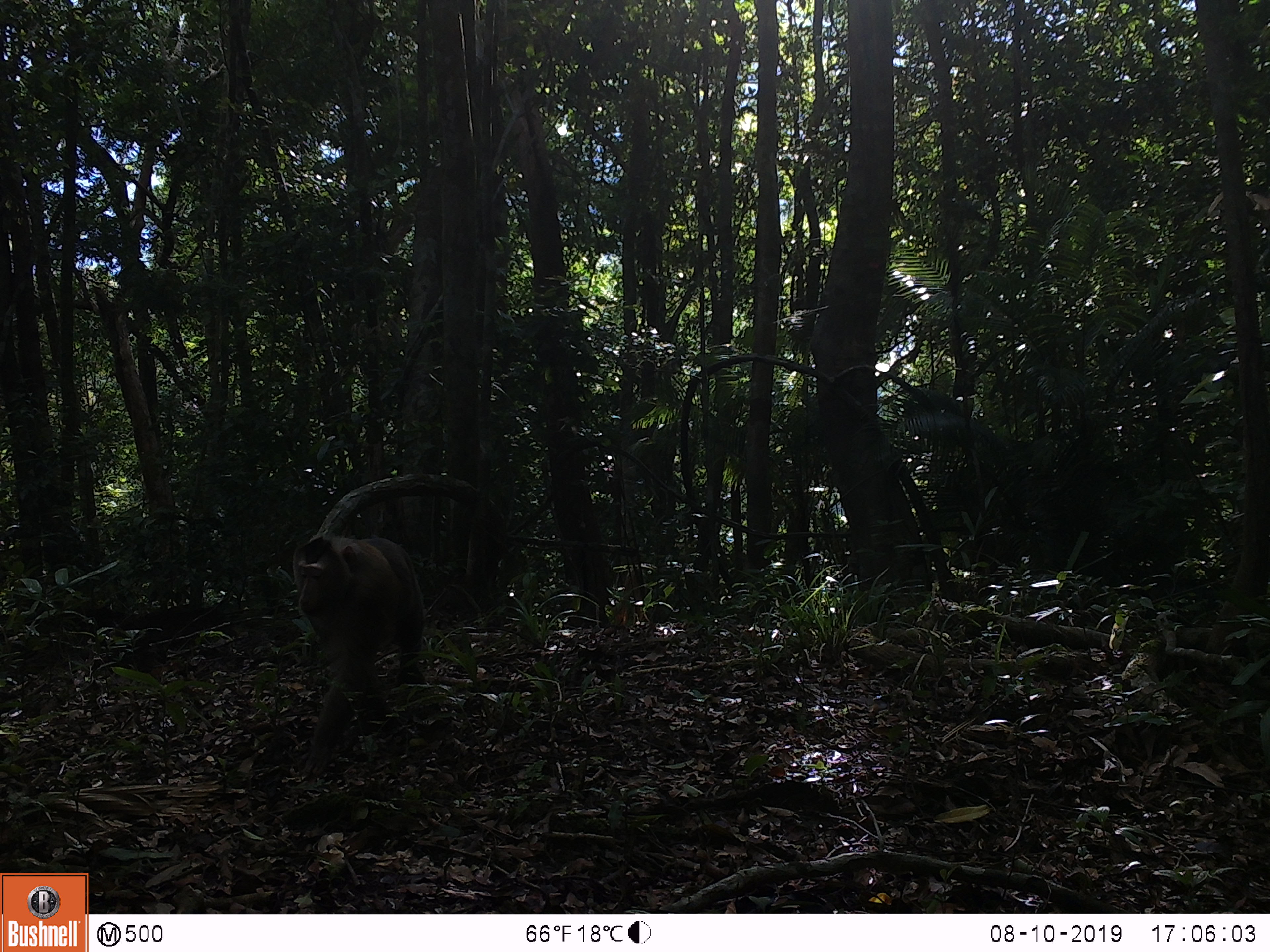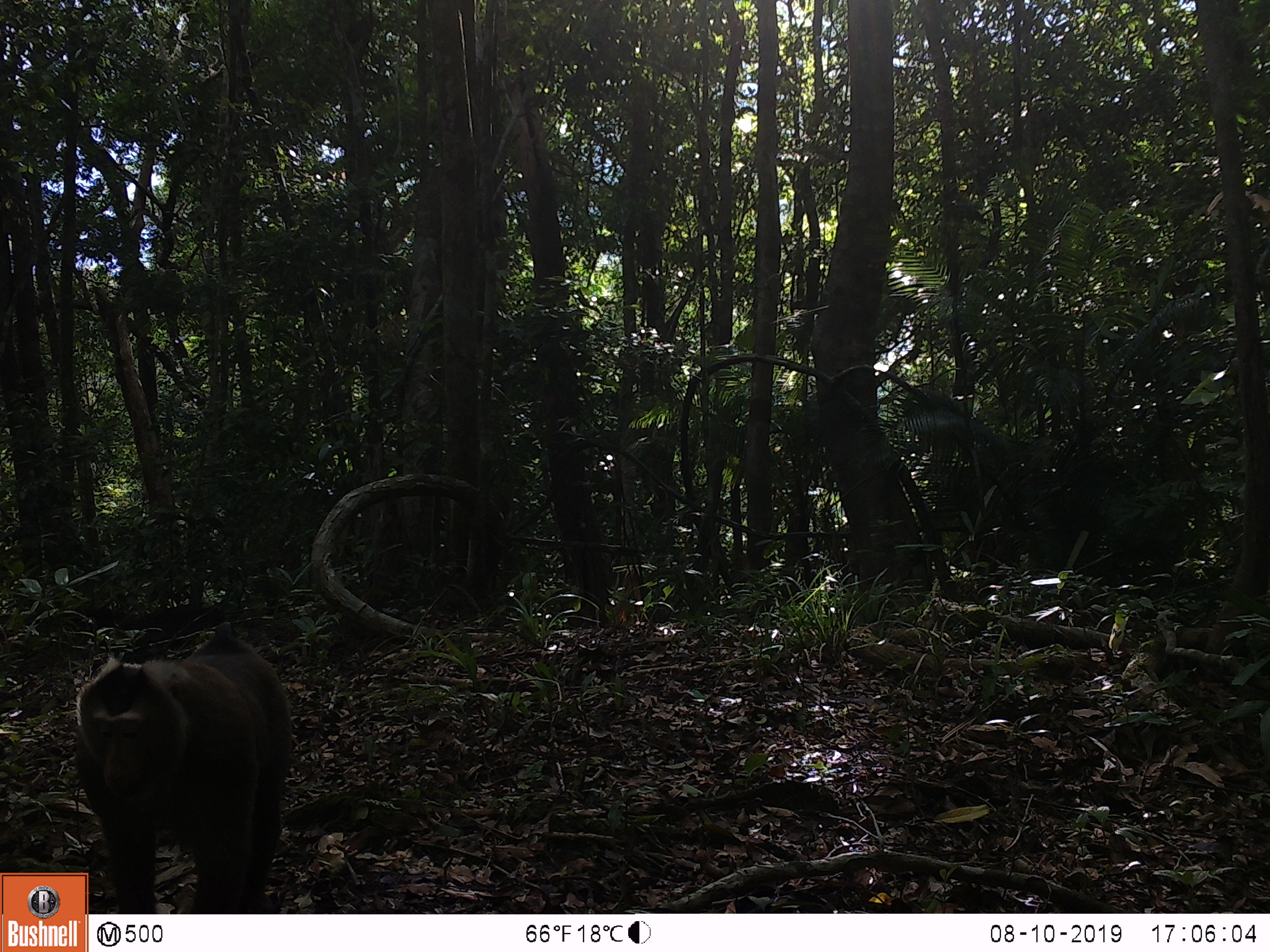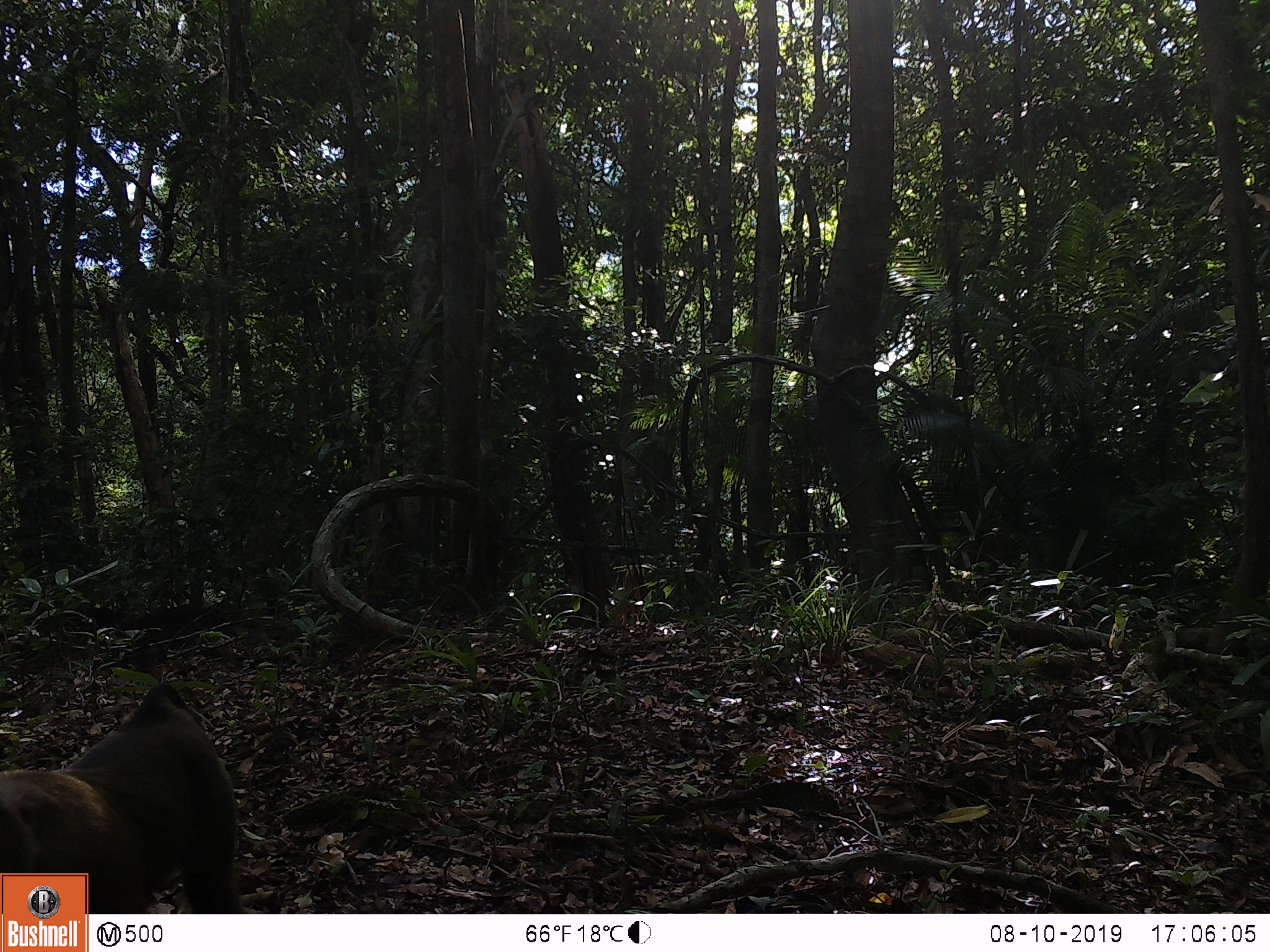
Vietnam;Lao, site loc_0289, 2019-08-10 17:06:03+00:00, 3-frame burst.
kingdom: Animalia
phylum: Chordata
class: Mammalia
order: Primates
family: Cercopithecidae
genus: Macaca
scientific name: Macaca nemestrina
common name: pig-tailed macaque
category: pig tailed macaque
Pig tailed macaque (pig-tailed macaque) (Macaca nemestrina). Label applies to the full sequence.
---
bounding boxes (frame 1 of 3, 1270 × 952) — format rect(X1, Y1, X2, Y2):
pig tailed macaque: rect(292, 530, 425, 775)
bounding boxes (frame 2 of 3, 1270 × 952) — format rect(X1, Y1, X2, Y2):
pig tailed macaque: rect(73, 621, 293, 914)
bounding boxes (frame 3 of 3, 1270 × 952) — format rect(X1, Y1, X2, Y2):
pig tailed macaque: rect(0, 681, 245, 914)